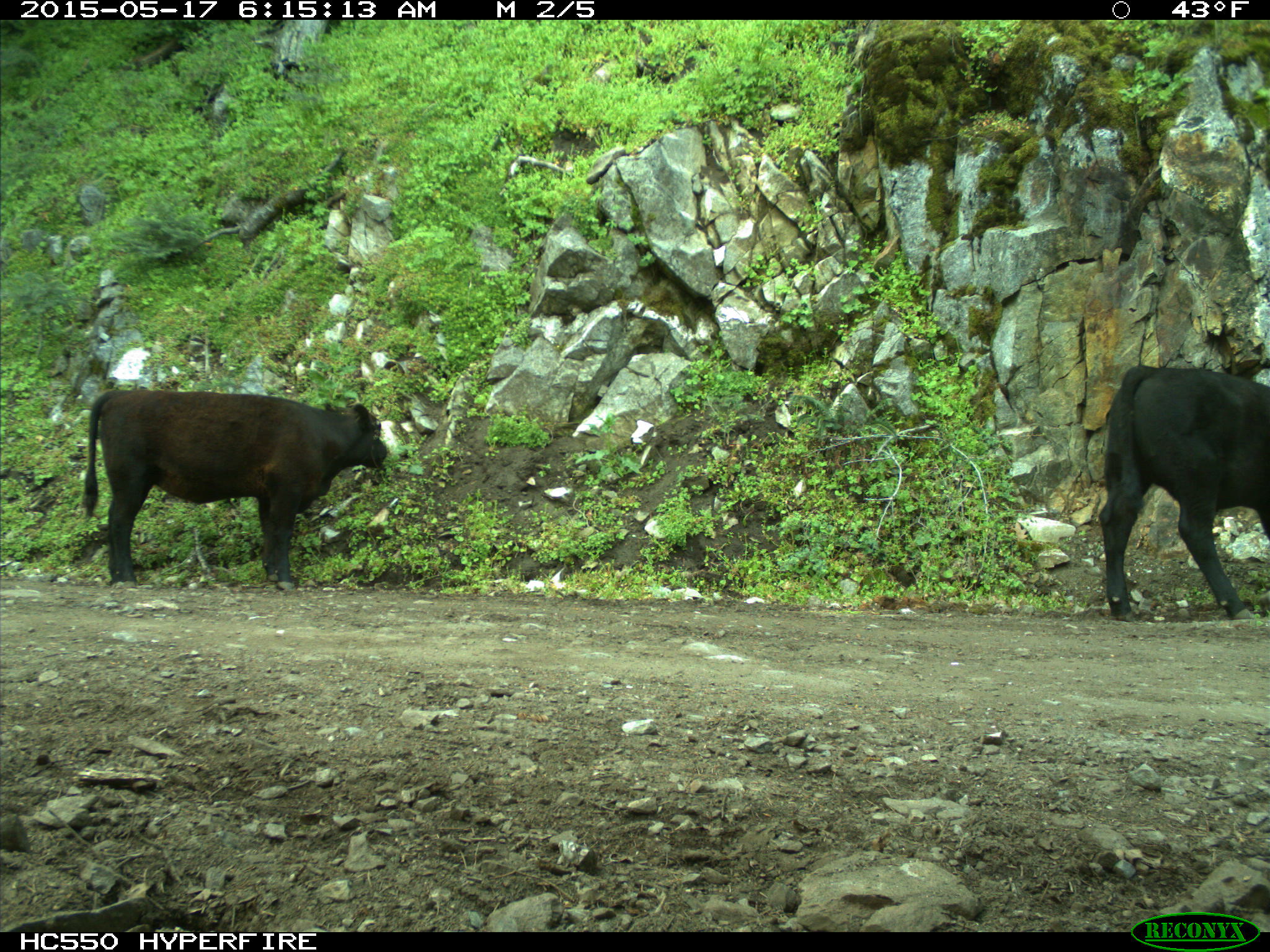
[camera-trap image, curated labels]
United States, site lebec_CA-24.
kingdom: Animalia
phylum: Chordata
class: Mammalia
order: Artiodactyla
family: Bovidae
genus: Bos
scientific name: Bos taurus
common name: domestic cow